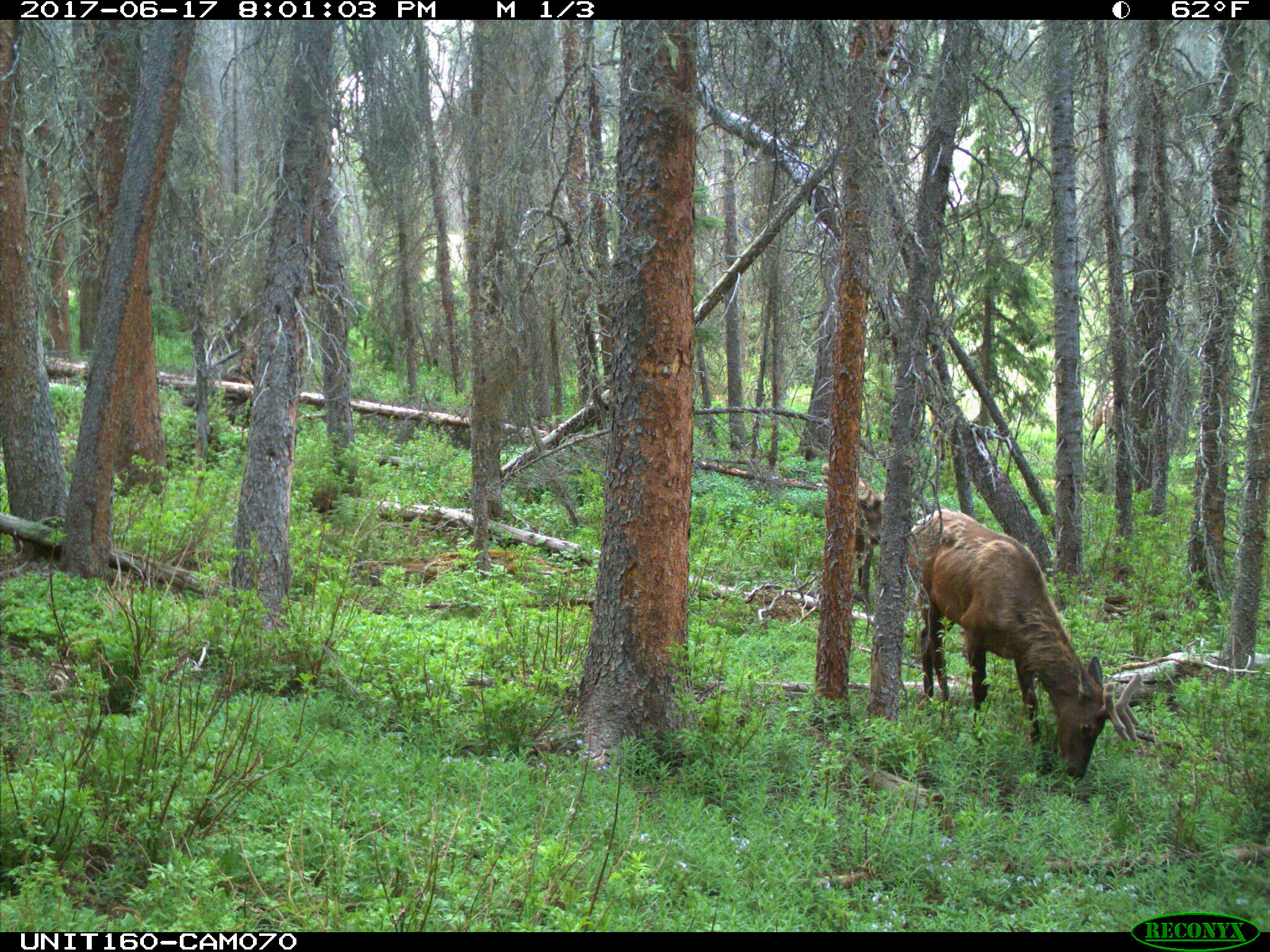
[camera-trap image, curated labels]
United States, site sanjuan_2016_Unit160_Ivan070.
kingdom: Animalia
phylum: Chordata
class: Mammalia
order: Artiodactyla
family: Cervidae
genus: Cervus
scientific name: Cervus elaphus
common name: red deer